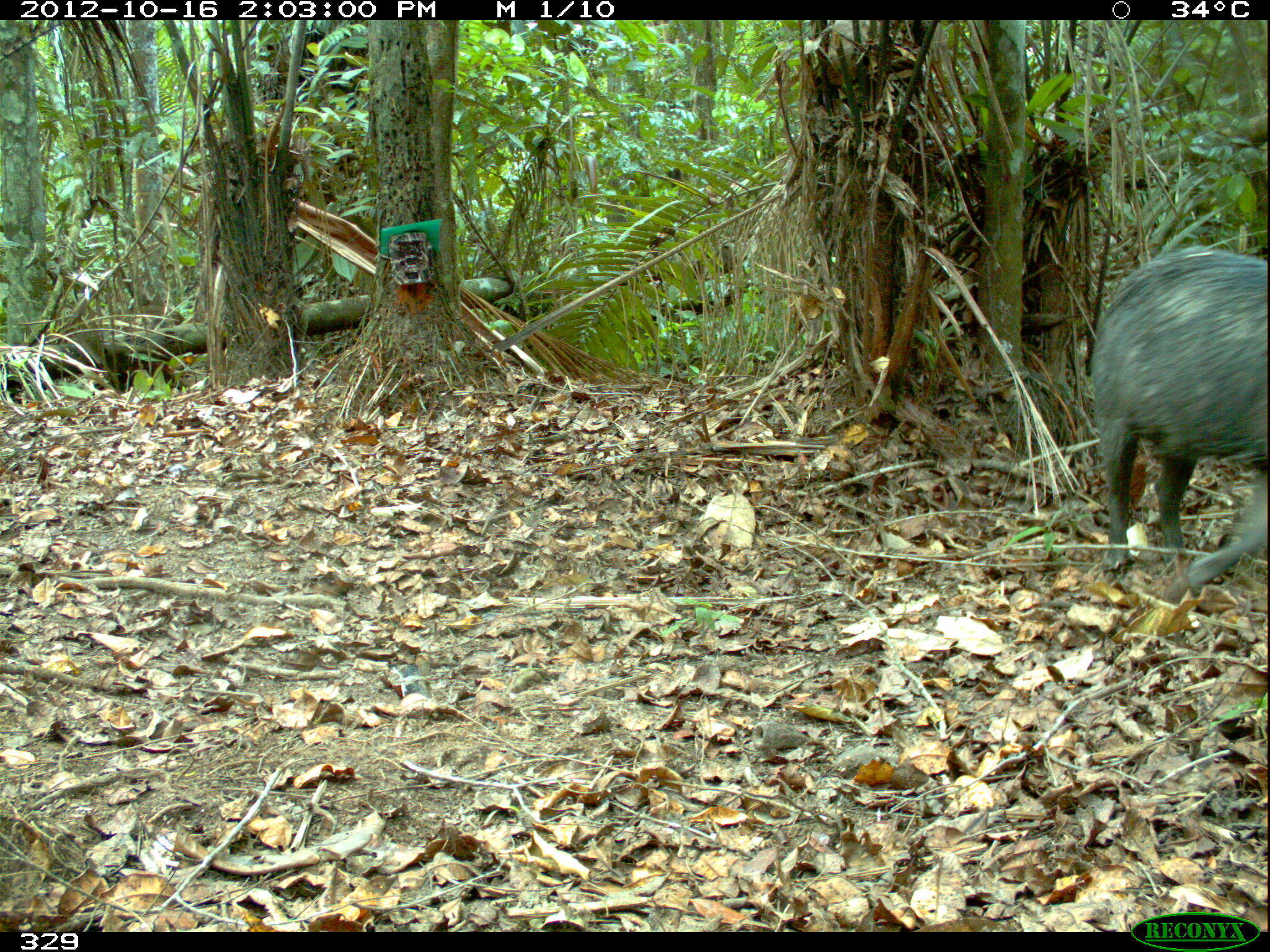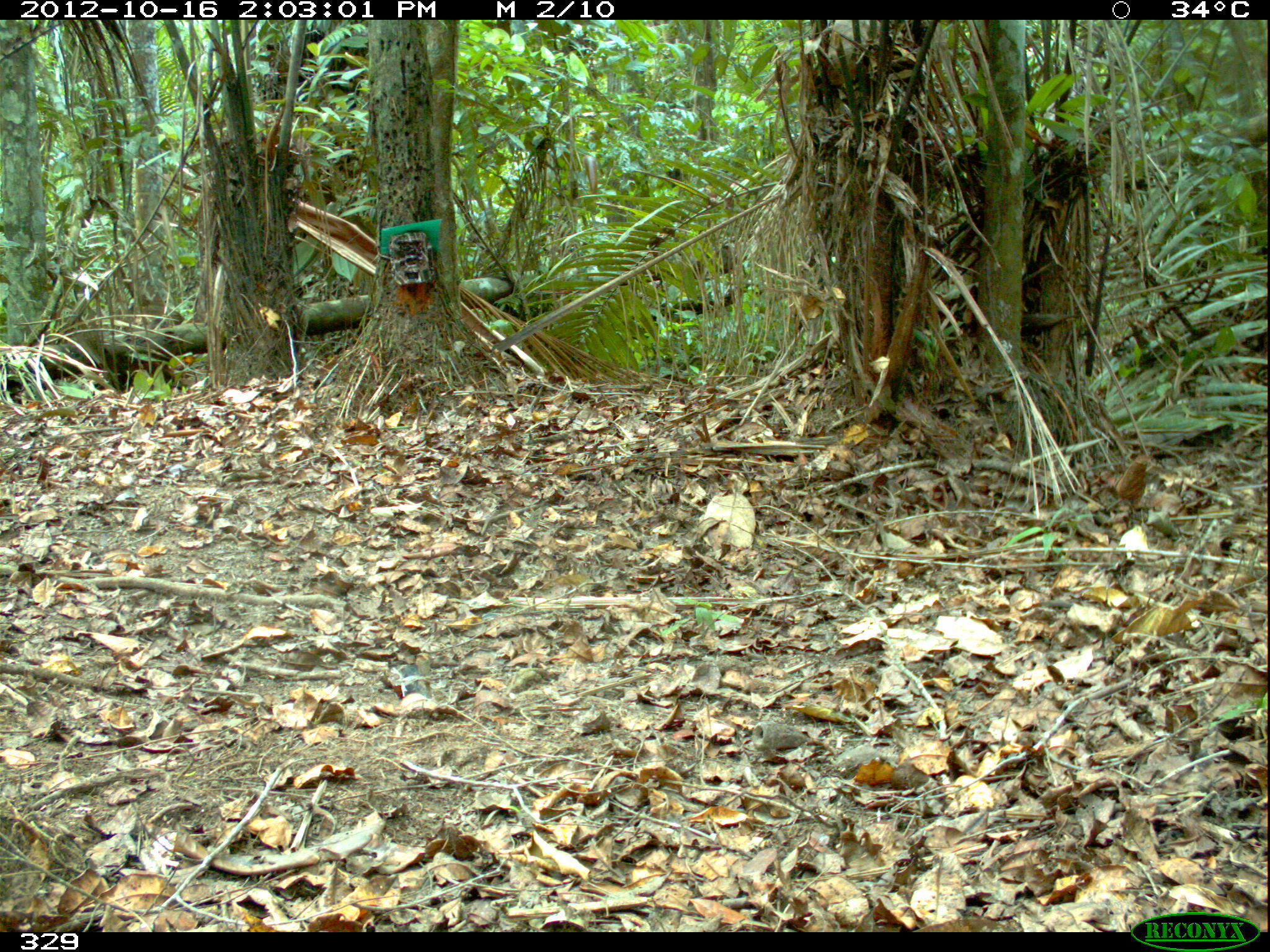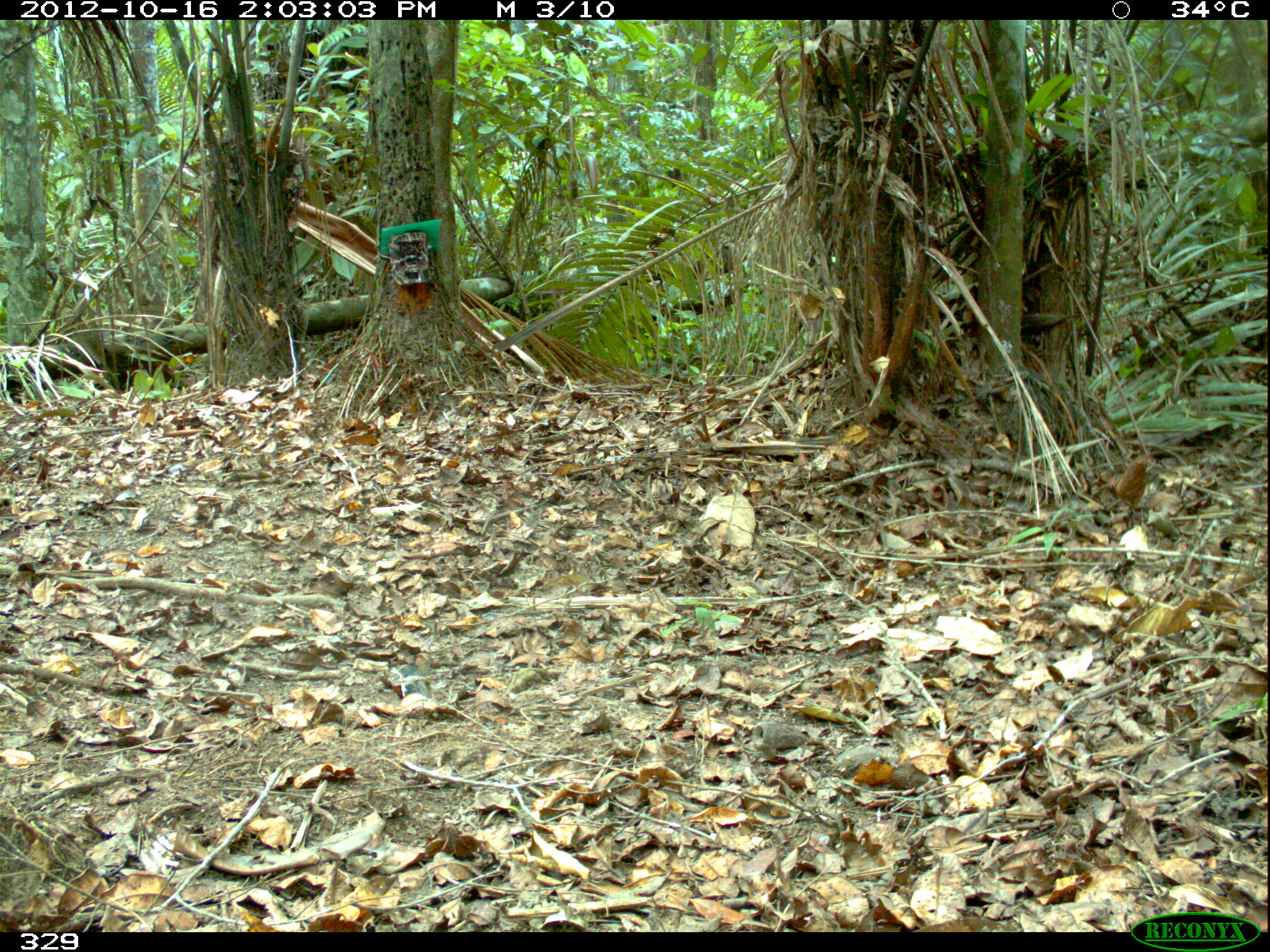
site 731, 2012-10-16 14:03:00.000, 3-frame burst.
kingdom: Animalia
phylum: Chordata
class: Mammalia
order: Artiodactyla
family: Tayassuidae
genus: Tayassu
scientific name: Tayassu pecari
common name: white-lipped peccary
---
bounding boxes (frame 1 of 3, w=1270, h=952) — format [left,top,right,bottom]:
tayassu pecari: [1087,240,1270,599]